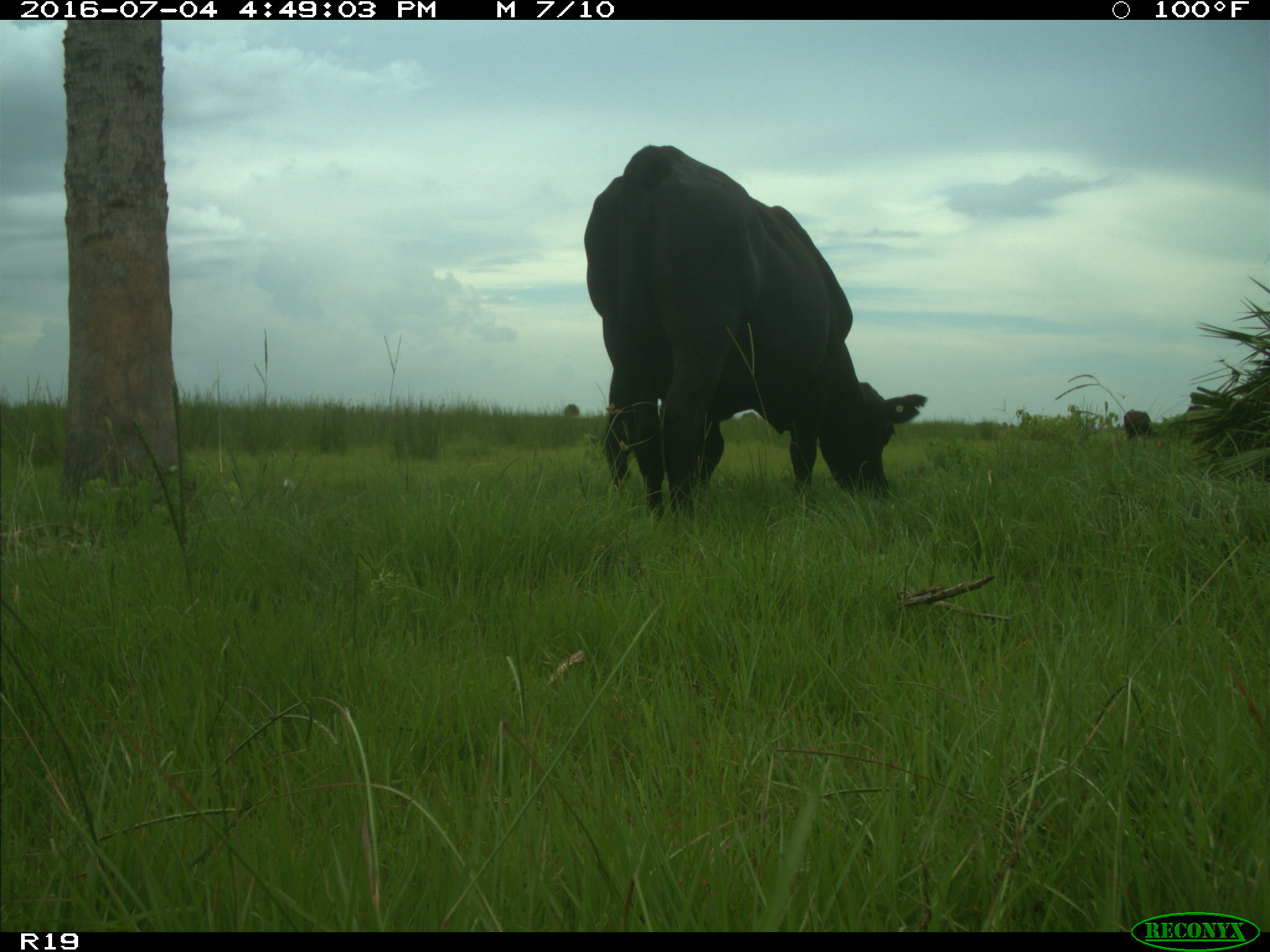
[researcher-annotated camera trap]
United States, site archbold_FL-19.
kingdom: Animalia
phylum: Chordata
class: Mammalia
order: Artiodactyla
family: Bovidae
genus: Bos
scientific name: Bos taurus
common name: domestic cow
Bos taurus (domestic cow).